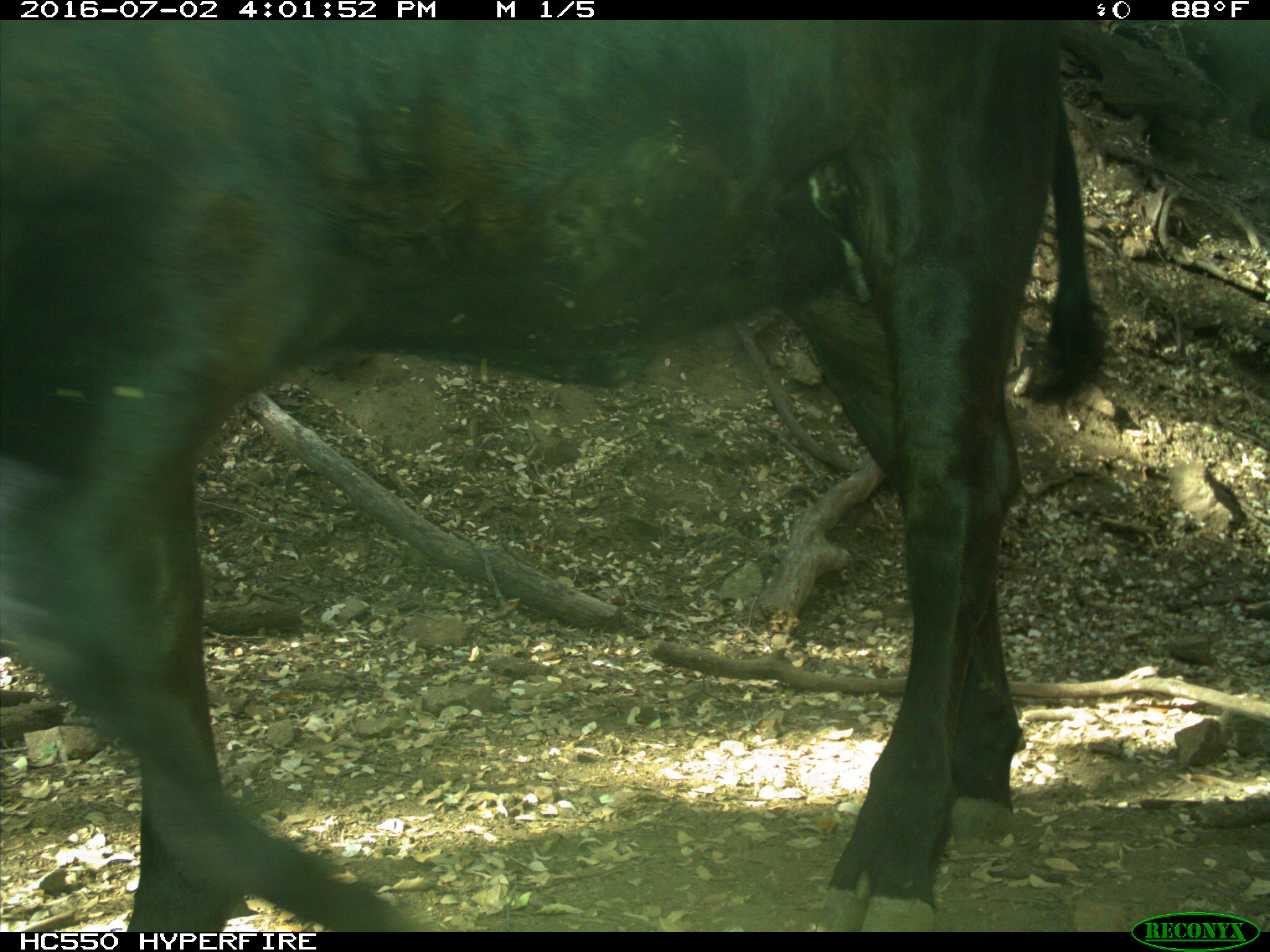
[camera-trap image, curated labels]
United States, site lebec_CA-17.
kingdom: Animalia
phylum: Chordata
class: Mammalia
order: Artiodactyla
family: Bovidae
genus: Bos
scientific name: Bos taurus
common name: domestic cow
Bos taurus (domestic cow).